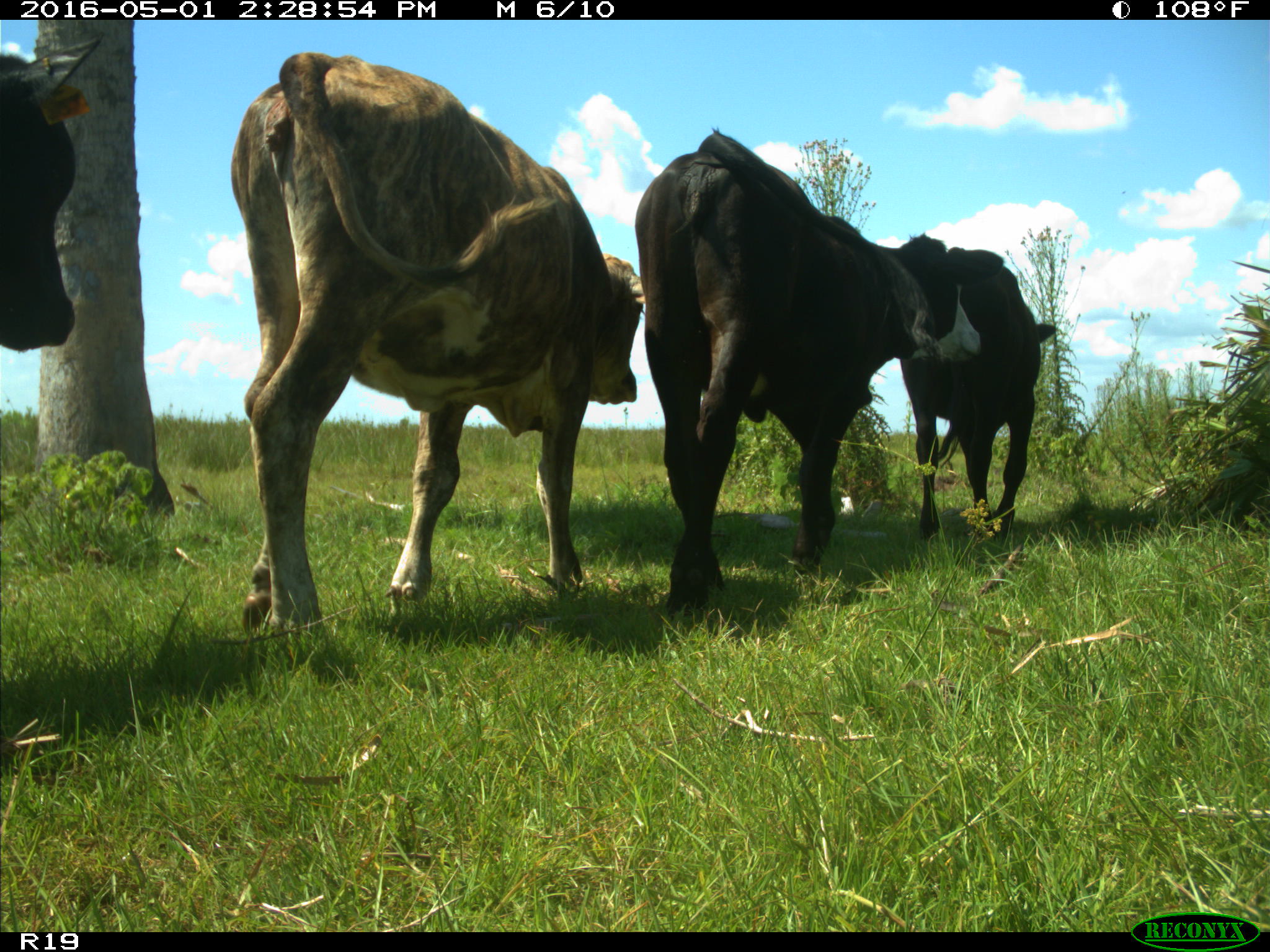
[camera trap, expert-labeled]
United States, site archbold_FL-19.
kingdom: Animalia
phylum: Chordata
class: Mammalia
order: Artiodactyla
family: Bovidae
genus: Bos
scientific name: Bos taurus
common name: domestic cow